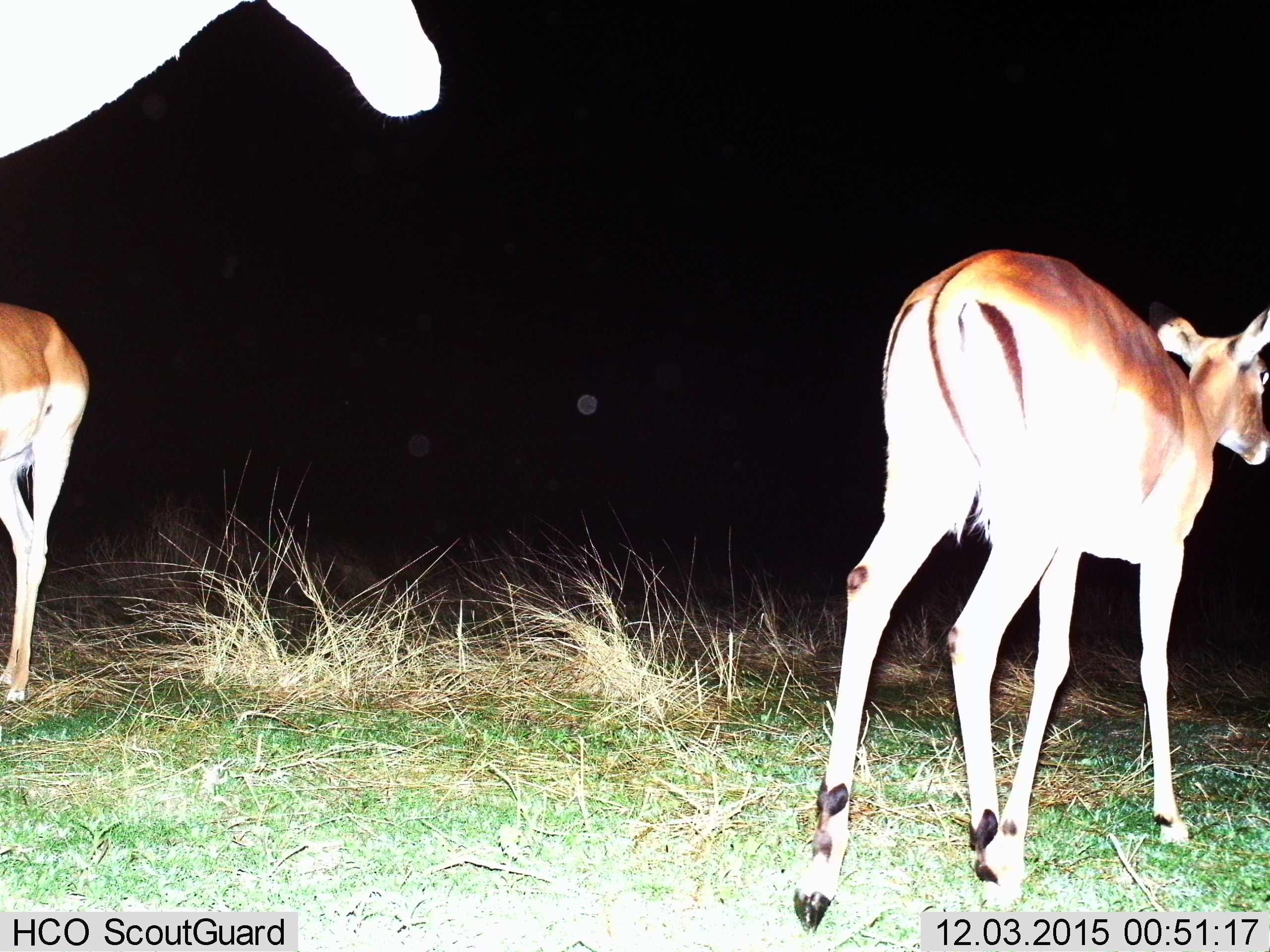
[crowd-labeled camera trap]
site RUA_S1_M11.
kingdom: Animalia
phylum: Chordata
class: Mammalia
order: Artiodactyla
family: Bovidae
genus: Aepyceros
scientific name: Aepyceros melampus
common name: impala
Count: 3.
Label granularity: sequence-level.